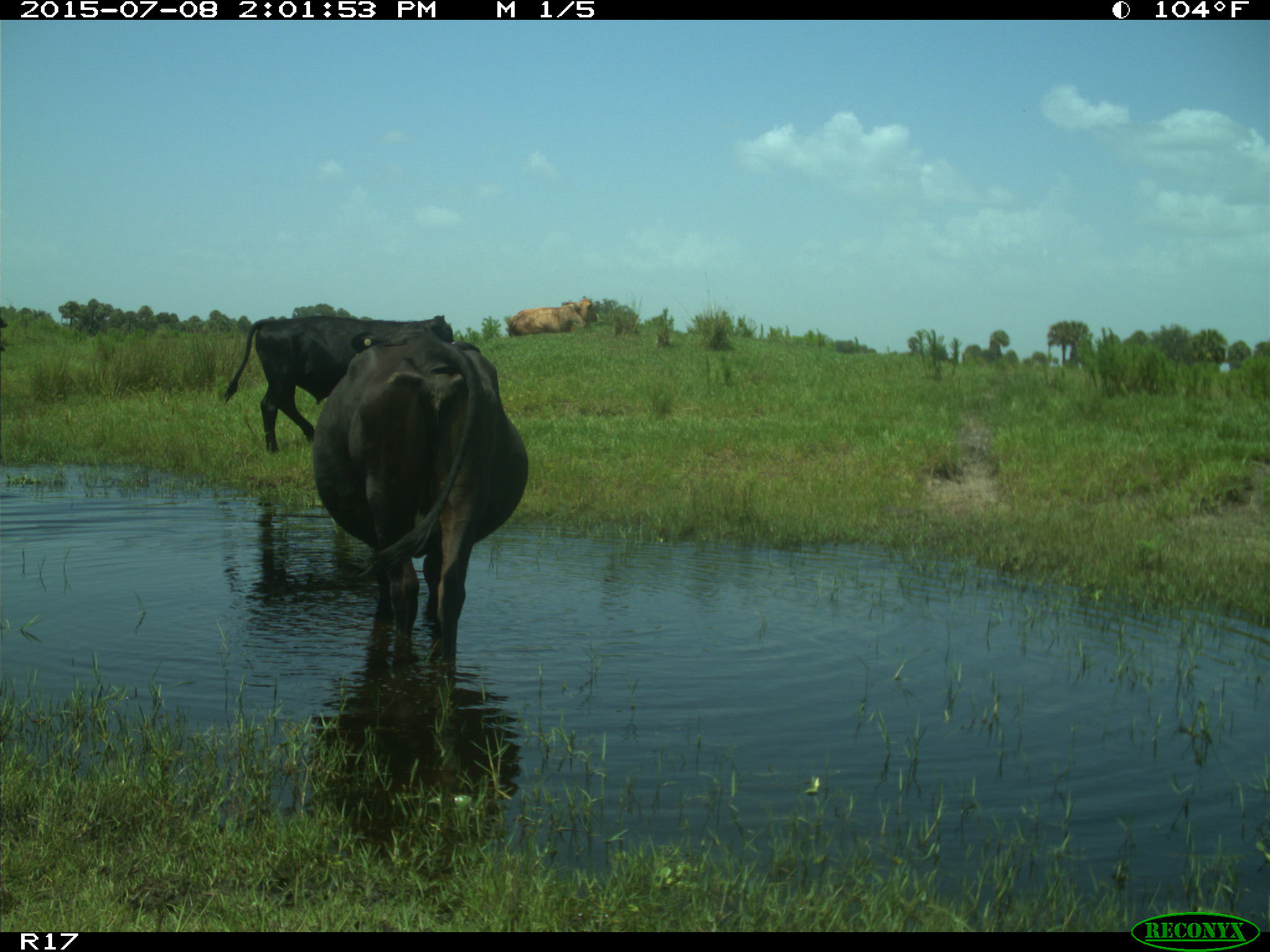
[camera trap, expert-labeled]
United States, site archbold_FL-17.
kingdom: Animalia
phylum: Chordata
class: Mammalia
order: Artiodactyla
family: Bovidae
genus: Bos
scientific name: Bos taurus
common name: domestic cow